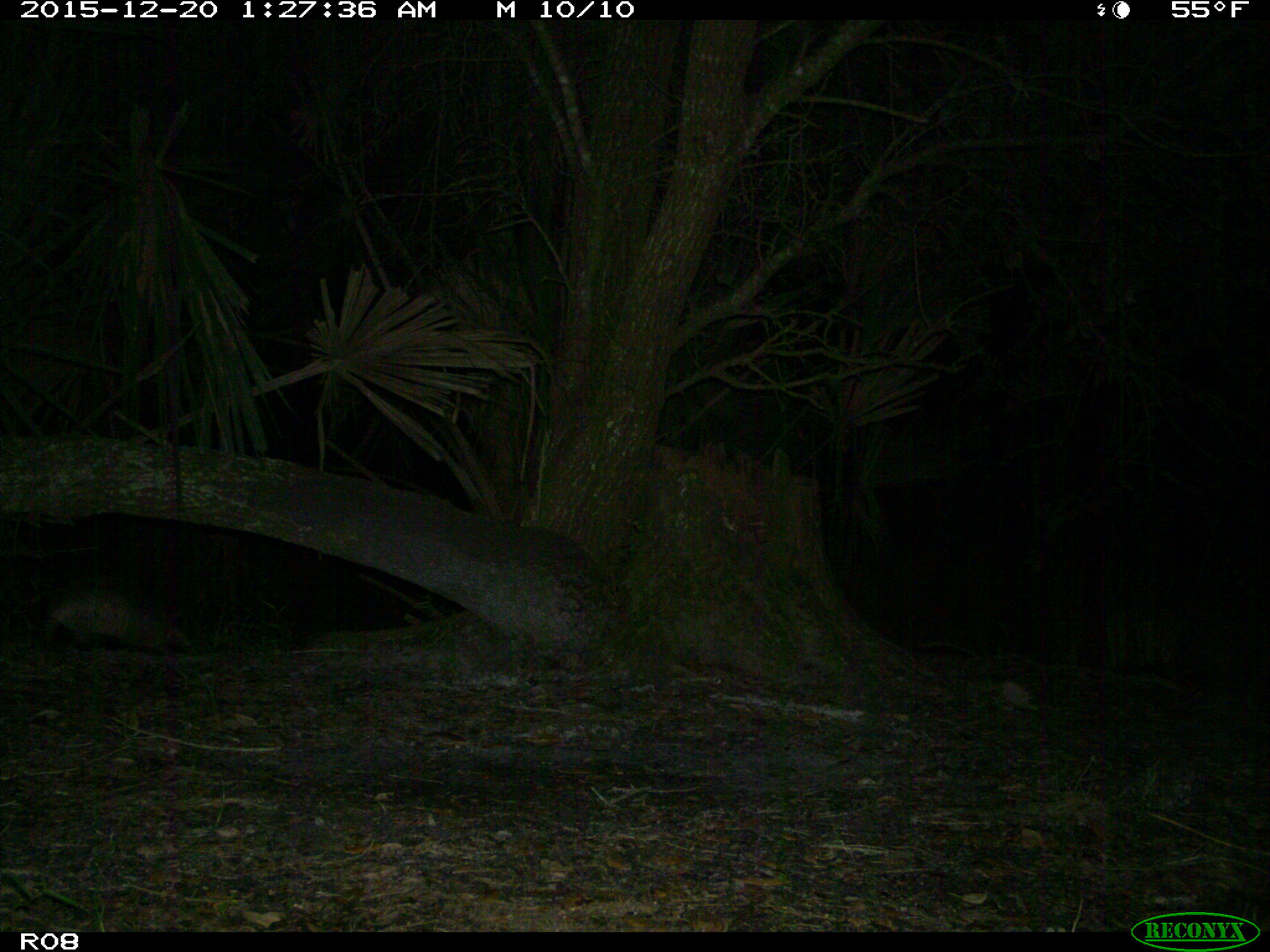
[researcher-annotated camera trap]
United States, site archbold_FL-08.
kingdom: Animalia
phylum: Chordata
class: Mammalia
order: Cingulata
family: Dasypodidae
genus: Dasypus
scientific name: Dasypus novemcinctus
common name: nine-banded armadillo